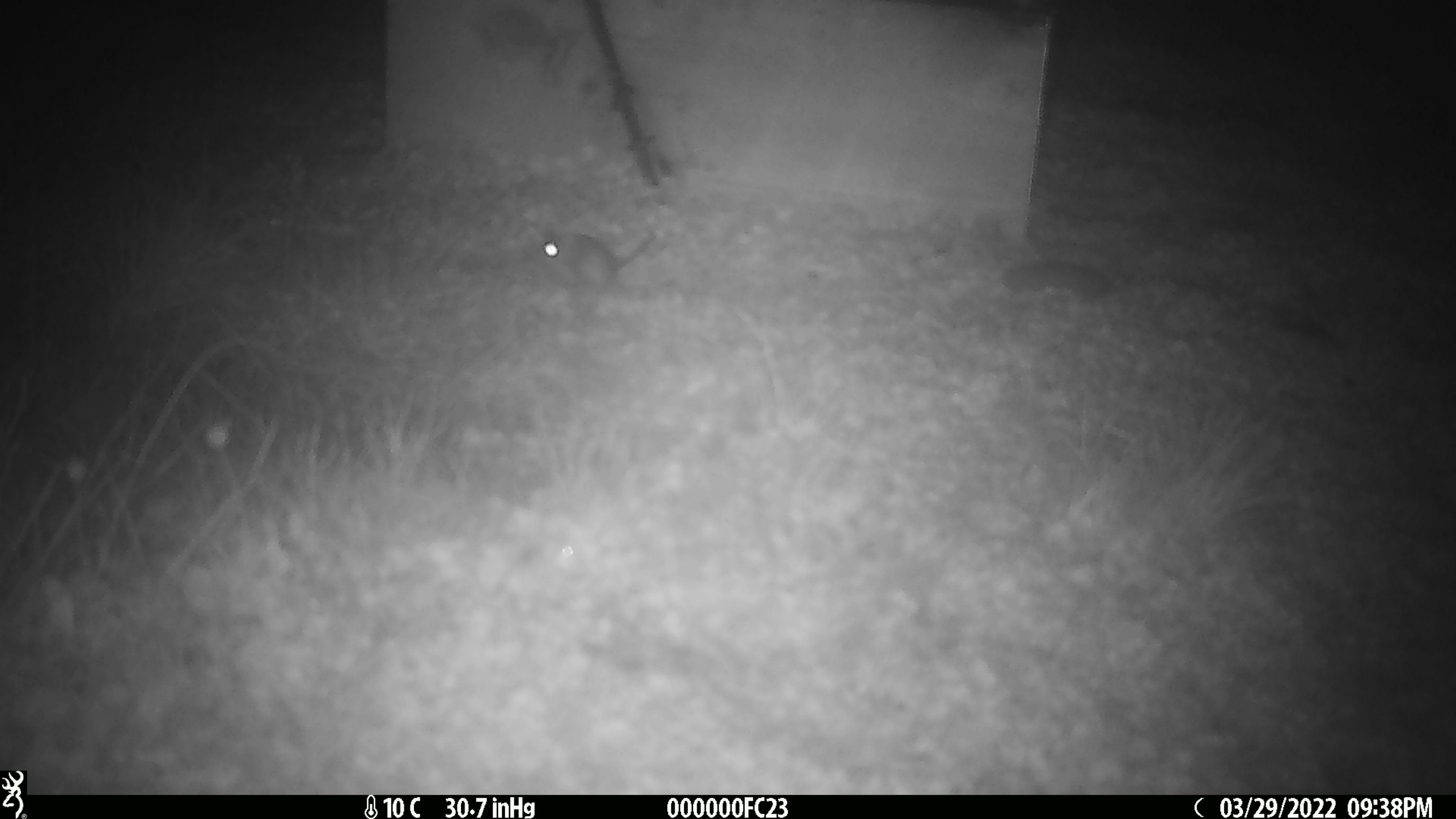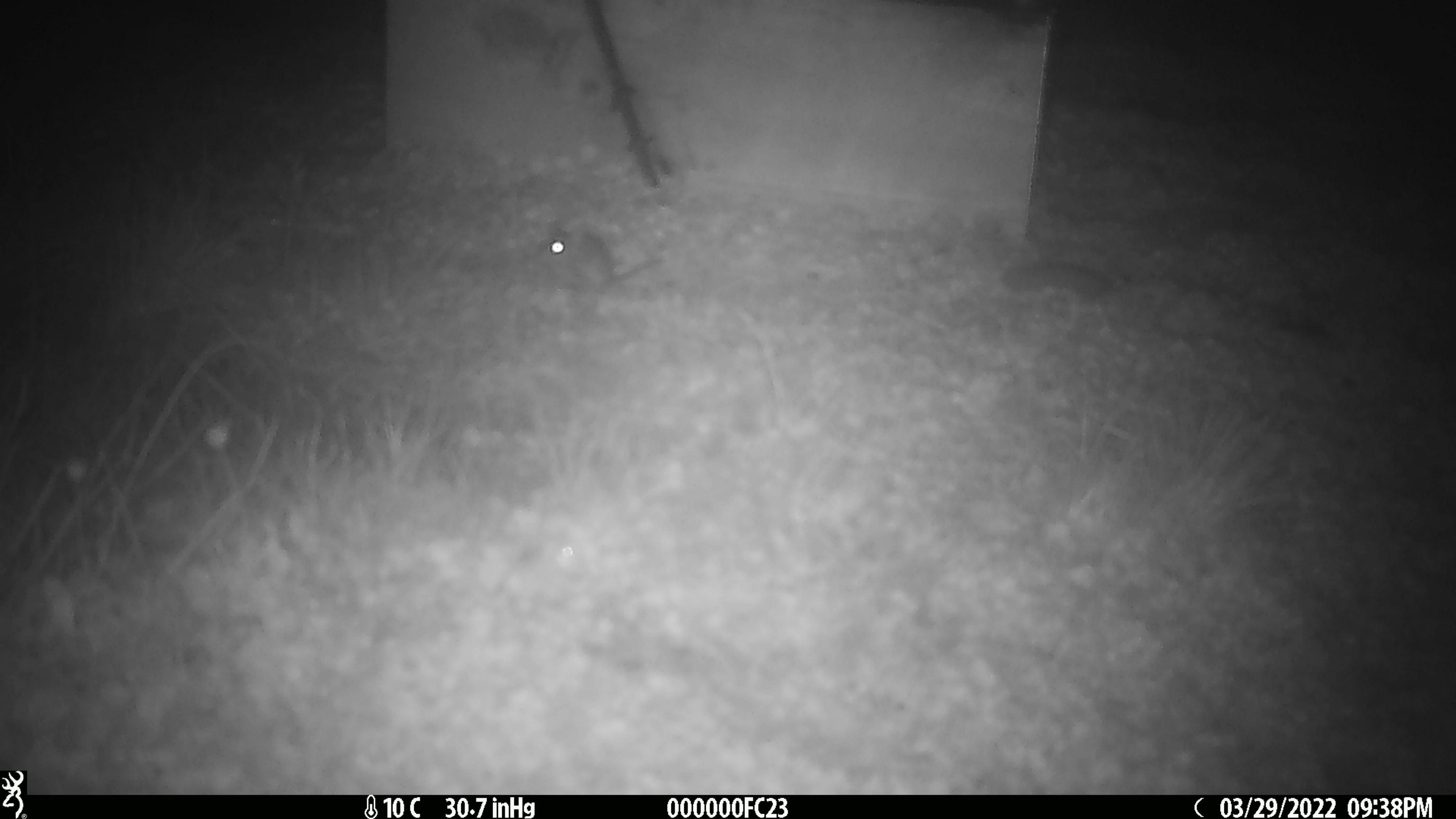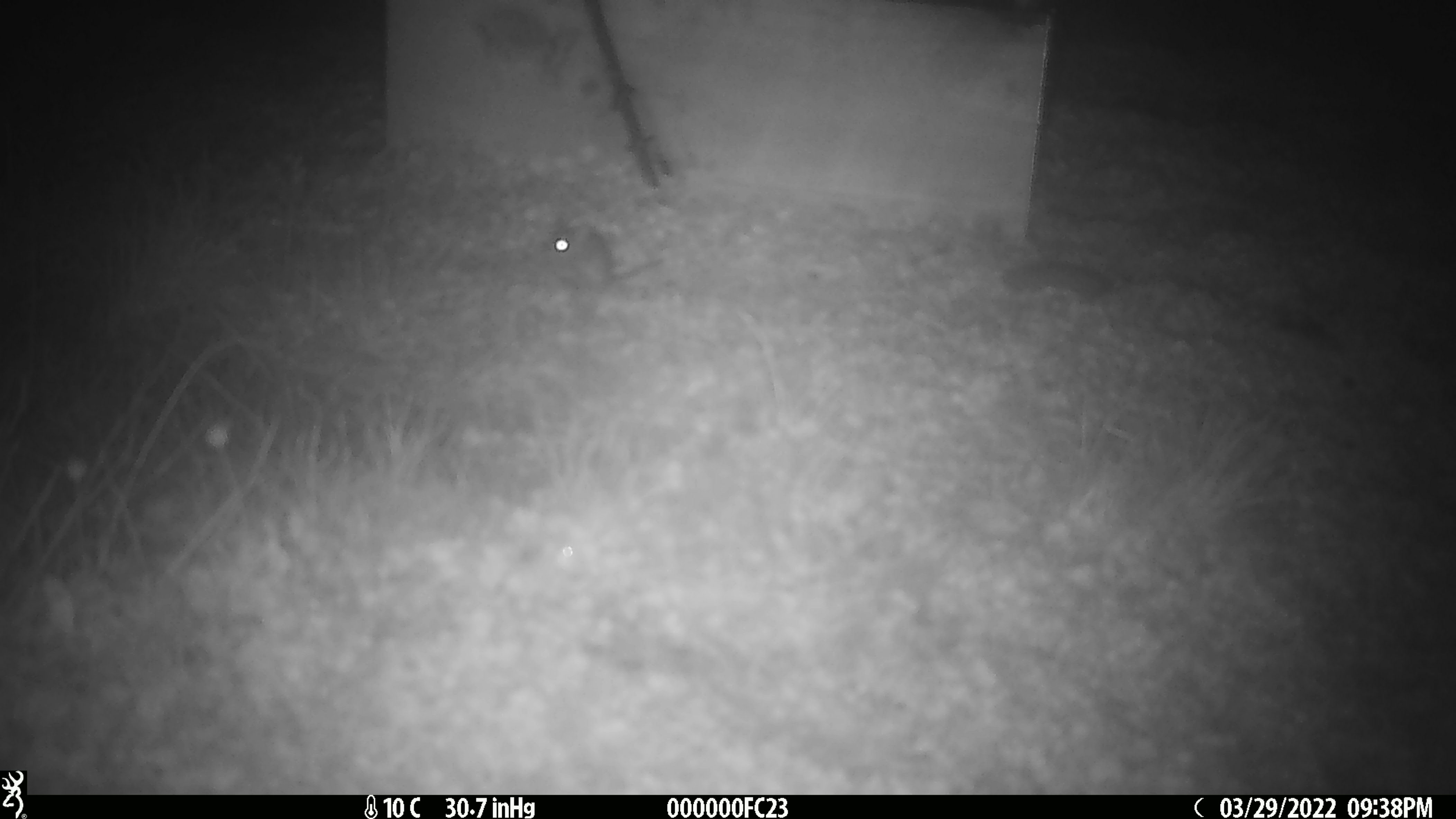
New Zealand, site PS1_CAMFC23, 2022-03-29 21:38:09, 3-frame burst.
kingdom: Animalia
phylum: Chordata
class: Mammalia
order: Rodentia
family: Muridae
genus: Mus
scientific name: Mus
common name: mouse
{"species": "mouse (Mus)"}